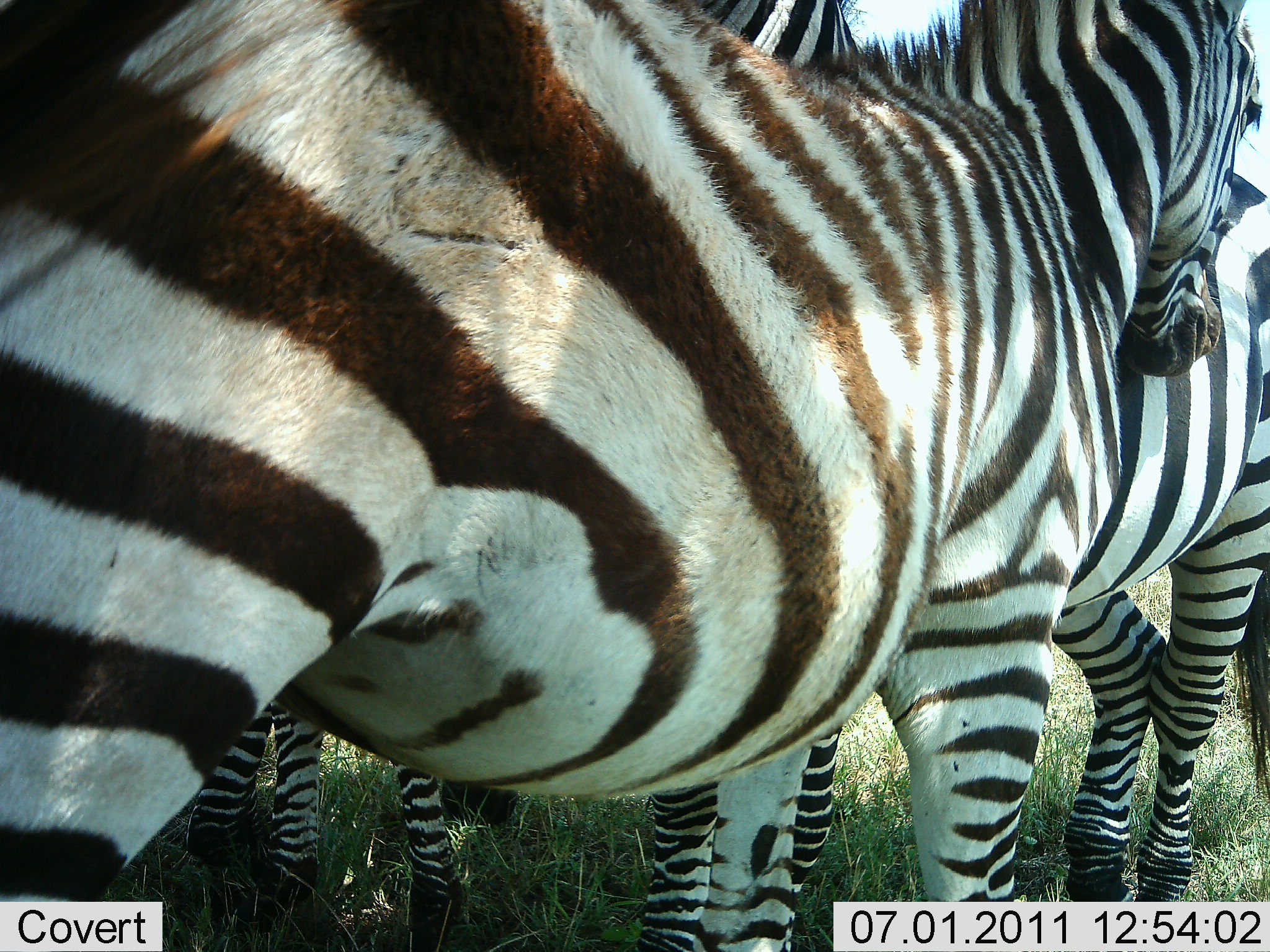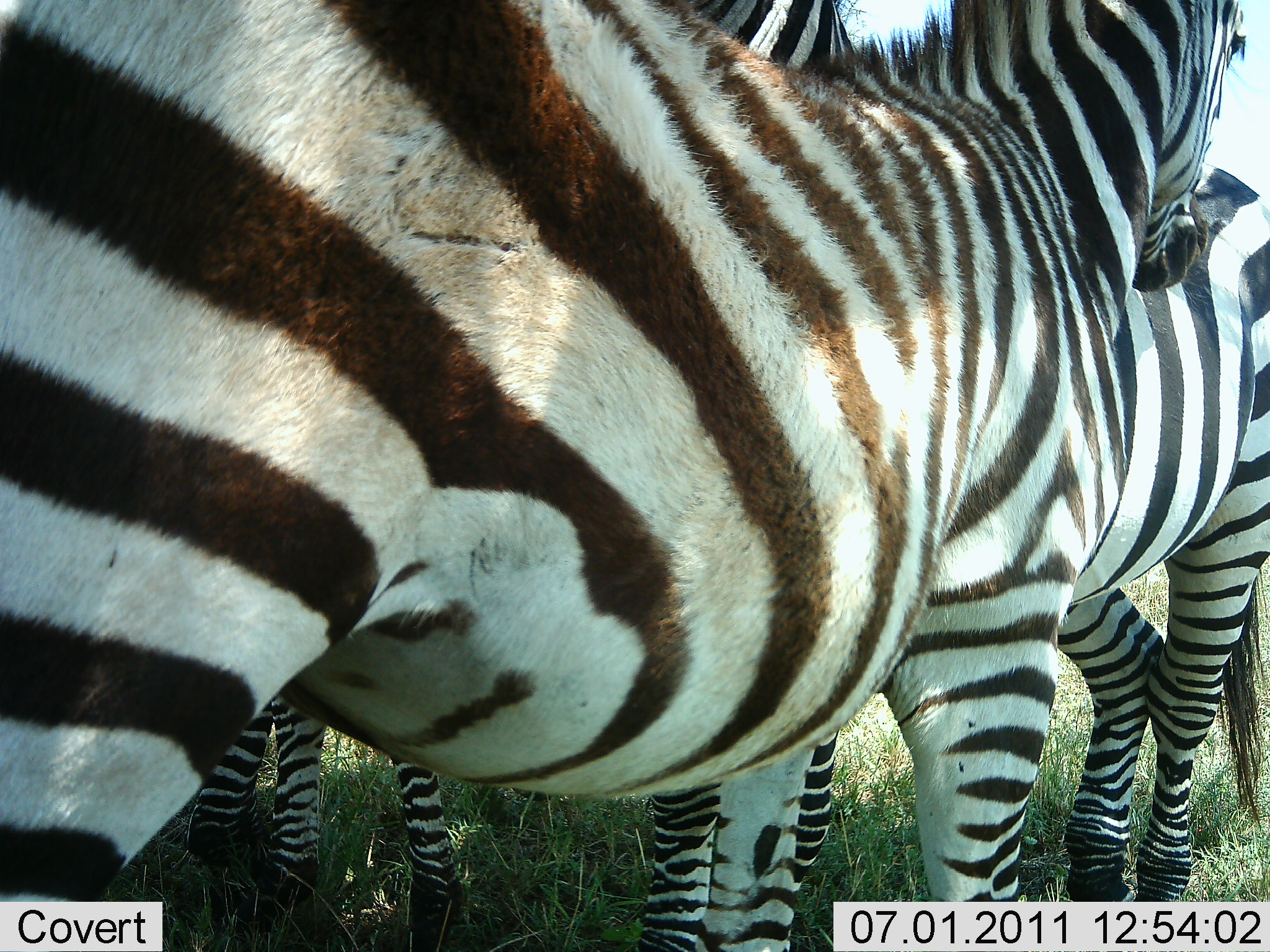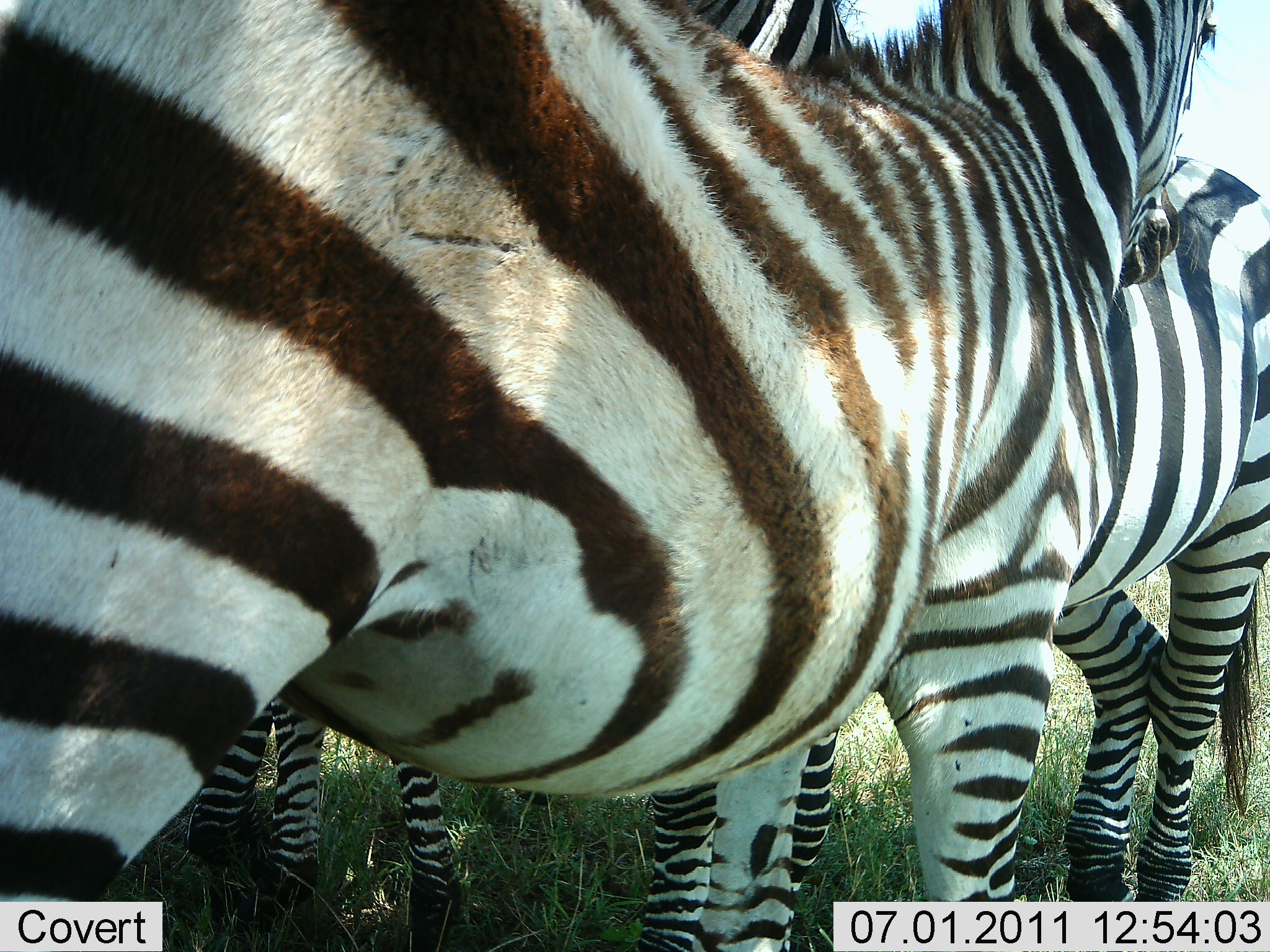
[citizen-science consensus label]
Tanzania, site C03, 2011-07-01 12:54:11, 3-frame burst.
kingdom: Animalia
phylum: Chordata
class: Mammalia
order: Perissodactyla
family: Equidae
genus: Equus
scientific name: Equus quagga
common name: plains zebra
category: zebra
Zebra (plains zebra) (Equus quagga), count 3. Behavior (volunteer vote fractions): standing 77%, resting 0%, moving 0%, interacting 62%. Young present (vote fraction): 0%. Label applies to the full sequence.